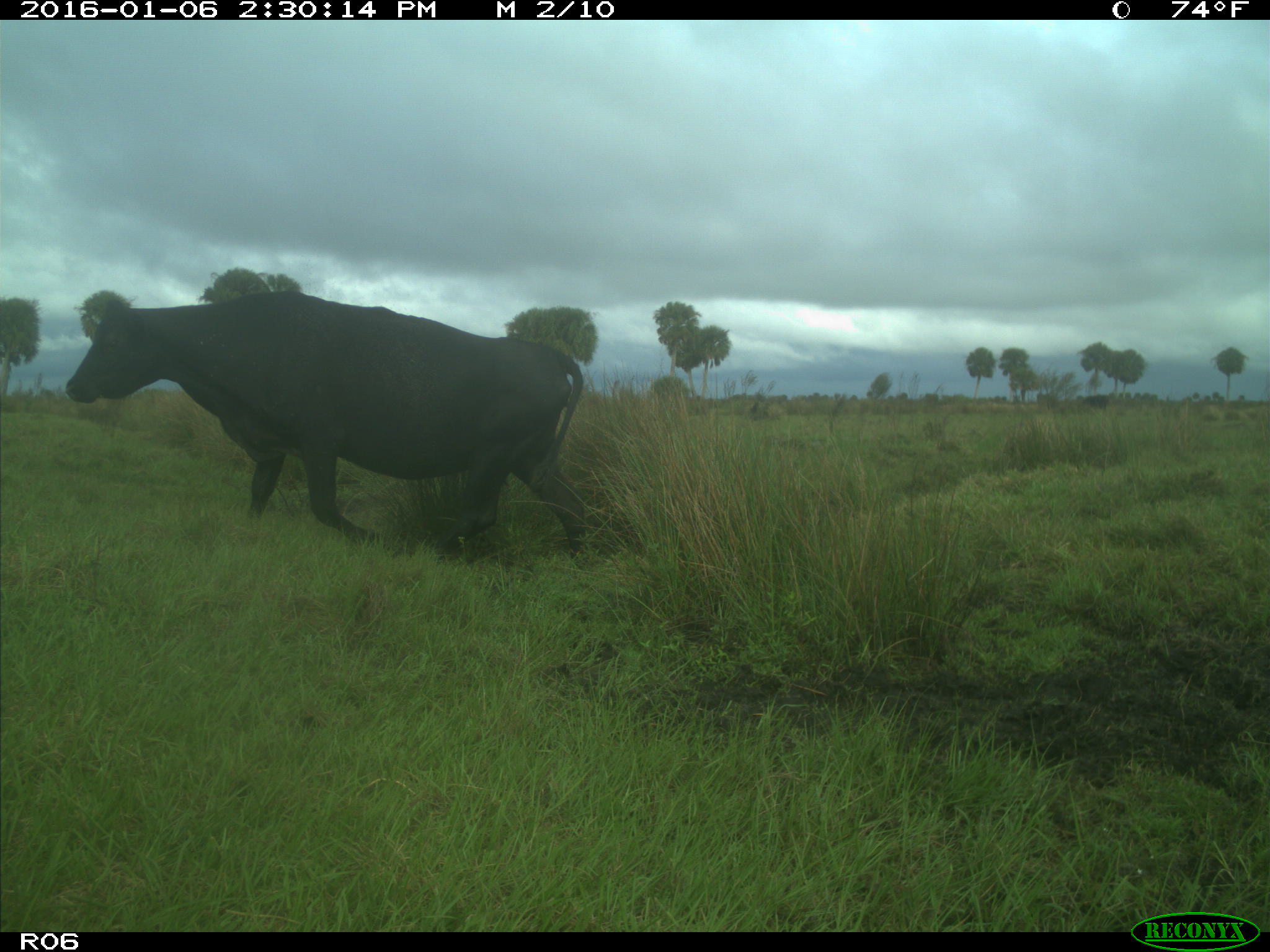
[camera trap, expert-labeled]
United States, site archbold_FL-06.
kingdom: Animalia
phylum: Chordata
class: Mammalia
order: Artiodactyla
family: Bovidae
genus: Bos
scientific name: Bos taurus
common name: domestic cow